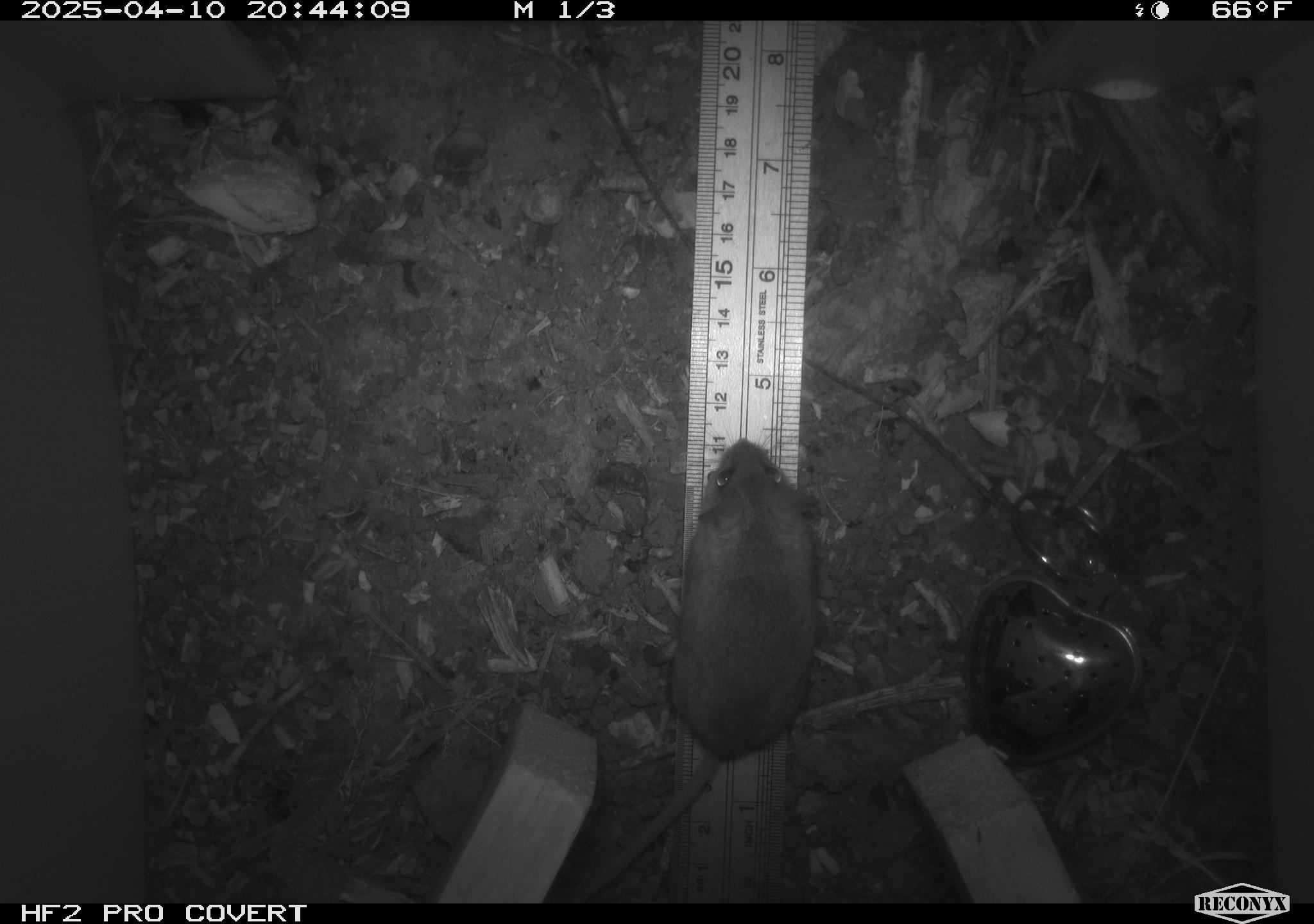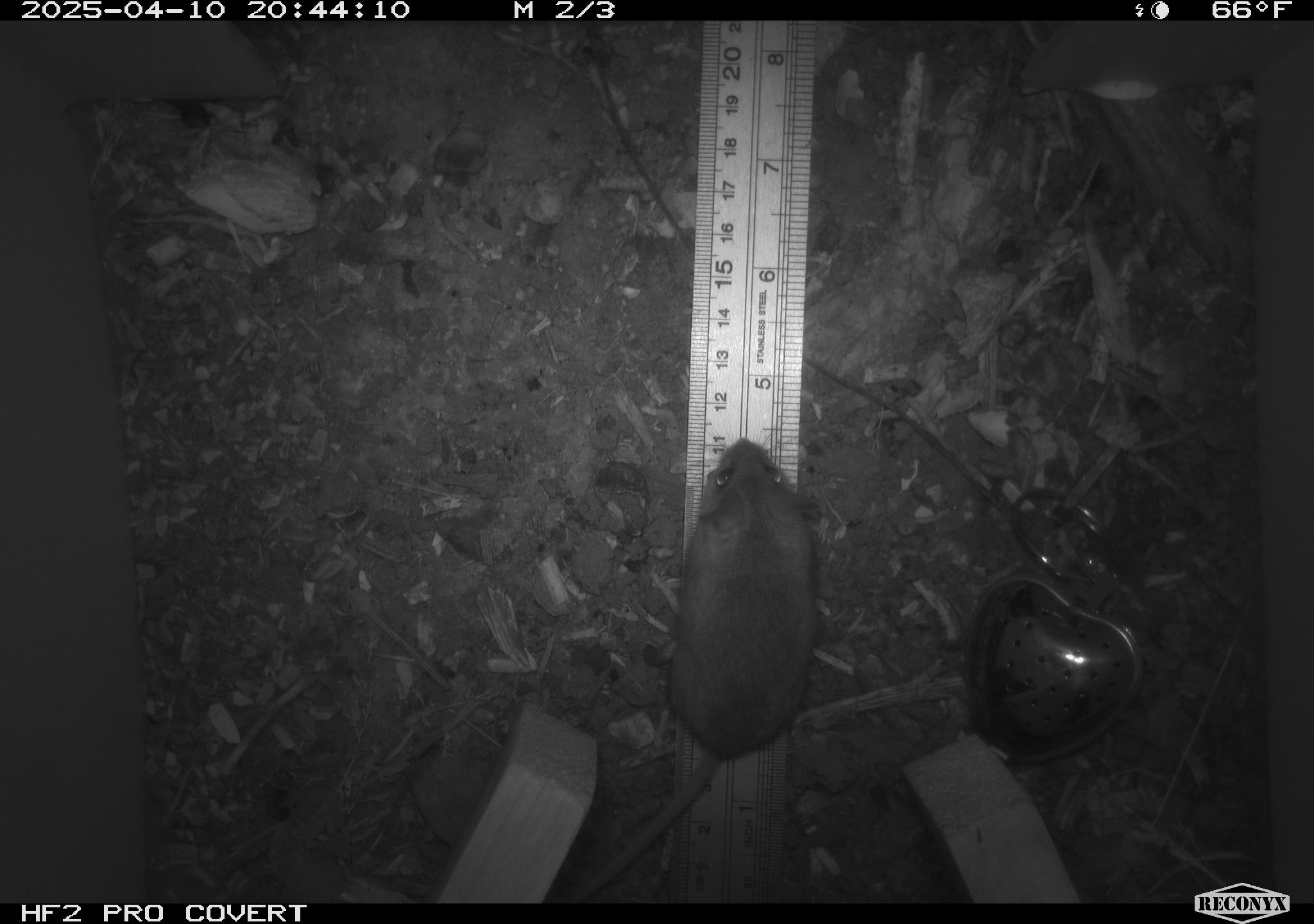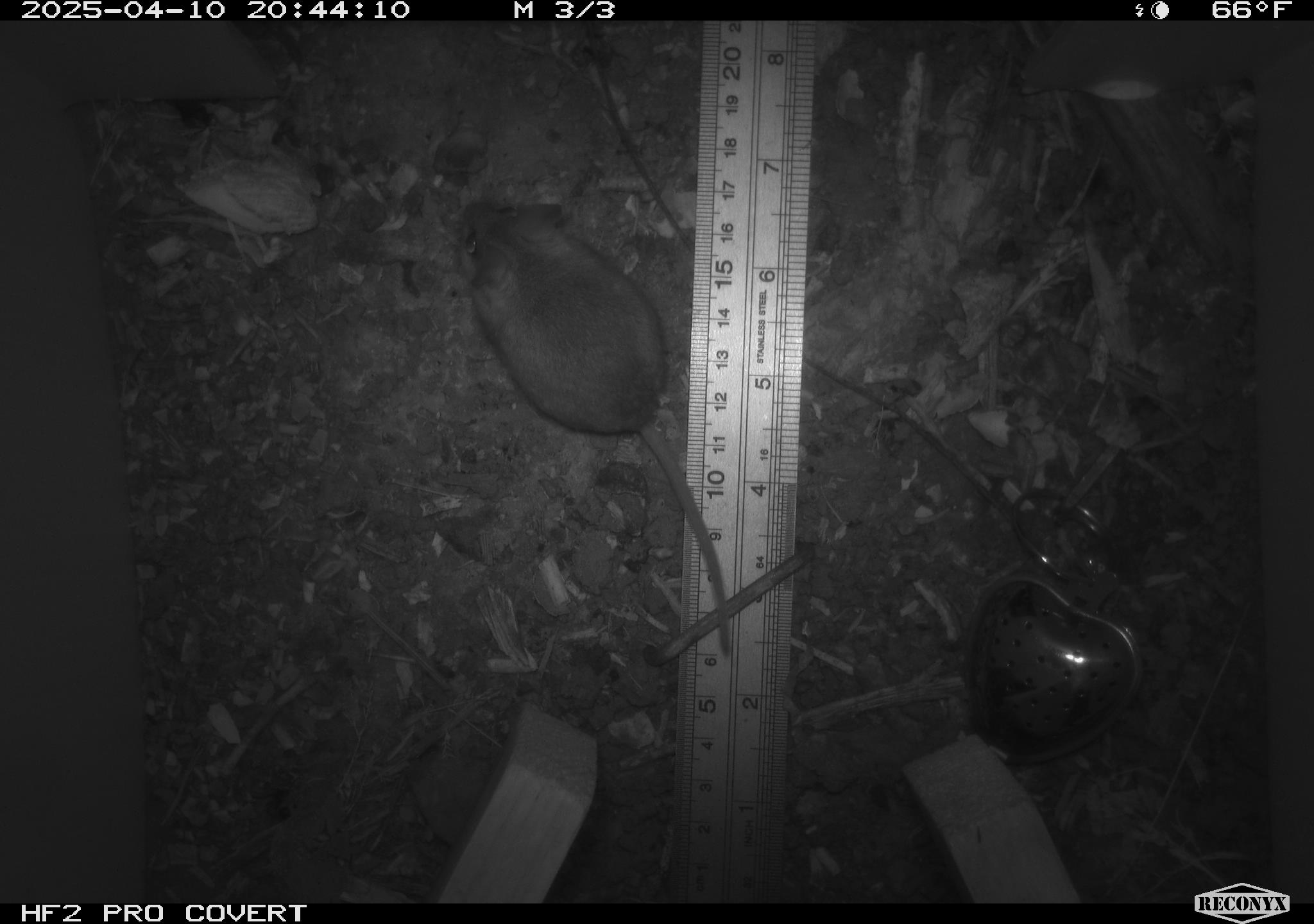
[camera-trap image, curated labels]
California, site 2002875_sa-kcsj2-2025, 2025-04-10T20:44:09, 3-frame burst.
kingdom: Animalia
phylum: Chordata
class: Mammalia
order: Rodentia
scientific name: Rodentia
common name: rodent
Rodent (Rodentia).